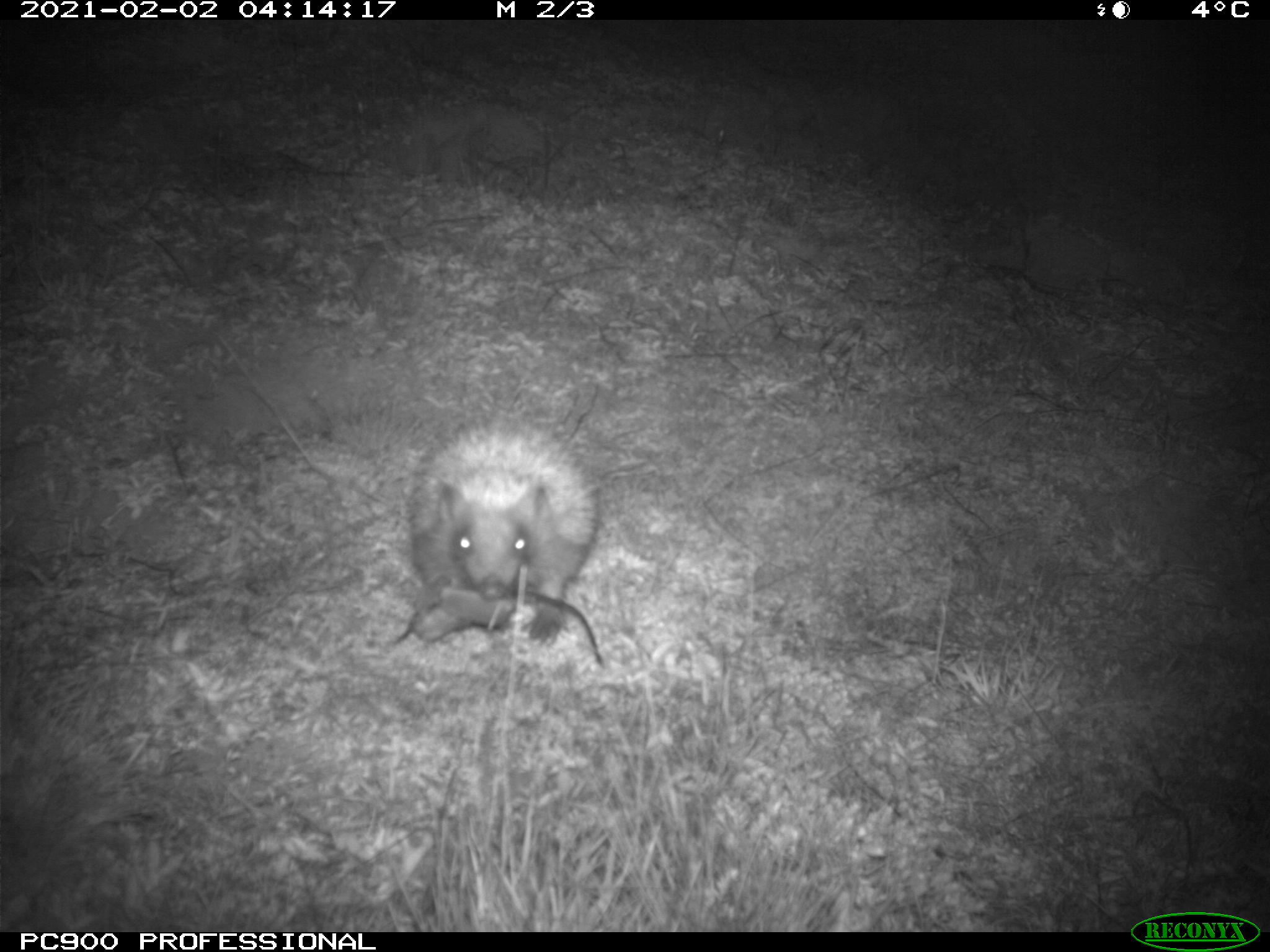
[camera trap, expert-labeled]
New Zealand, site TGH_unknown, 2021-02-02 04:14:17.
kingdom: Animalia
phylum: Chordata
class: Mammalia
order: Eulipotyphla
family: Erinaceidae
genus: Erinaceus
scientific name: Erinaceus europaeus europaeus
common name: european hedgehog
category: hedgehog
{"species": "hedgehog (european hedgehog) (Erinaceus europaeus europaeus)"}